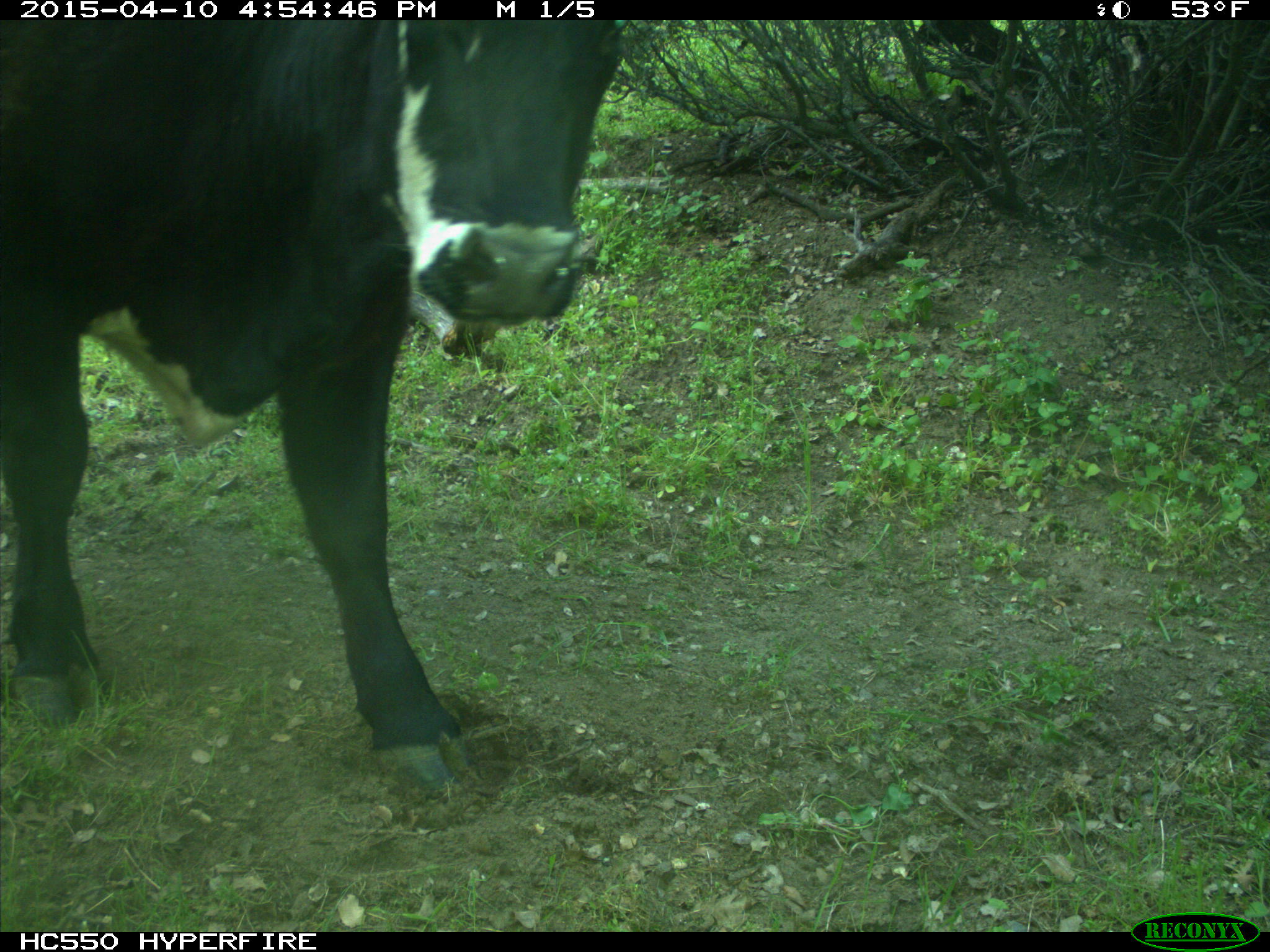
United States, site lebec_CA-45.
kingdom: Animalia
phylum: Chordata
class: Mammalia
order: Artiodactyla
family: Bovidae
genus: Bos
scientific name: Bos taurus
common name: domestic cow